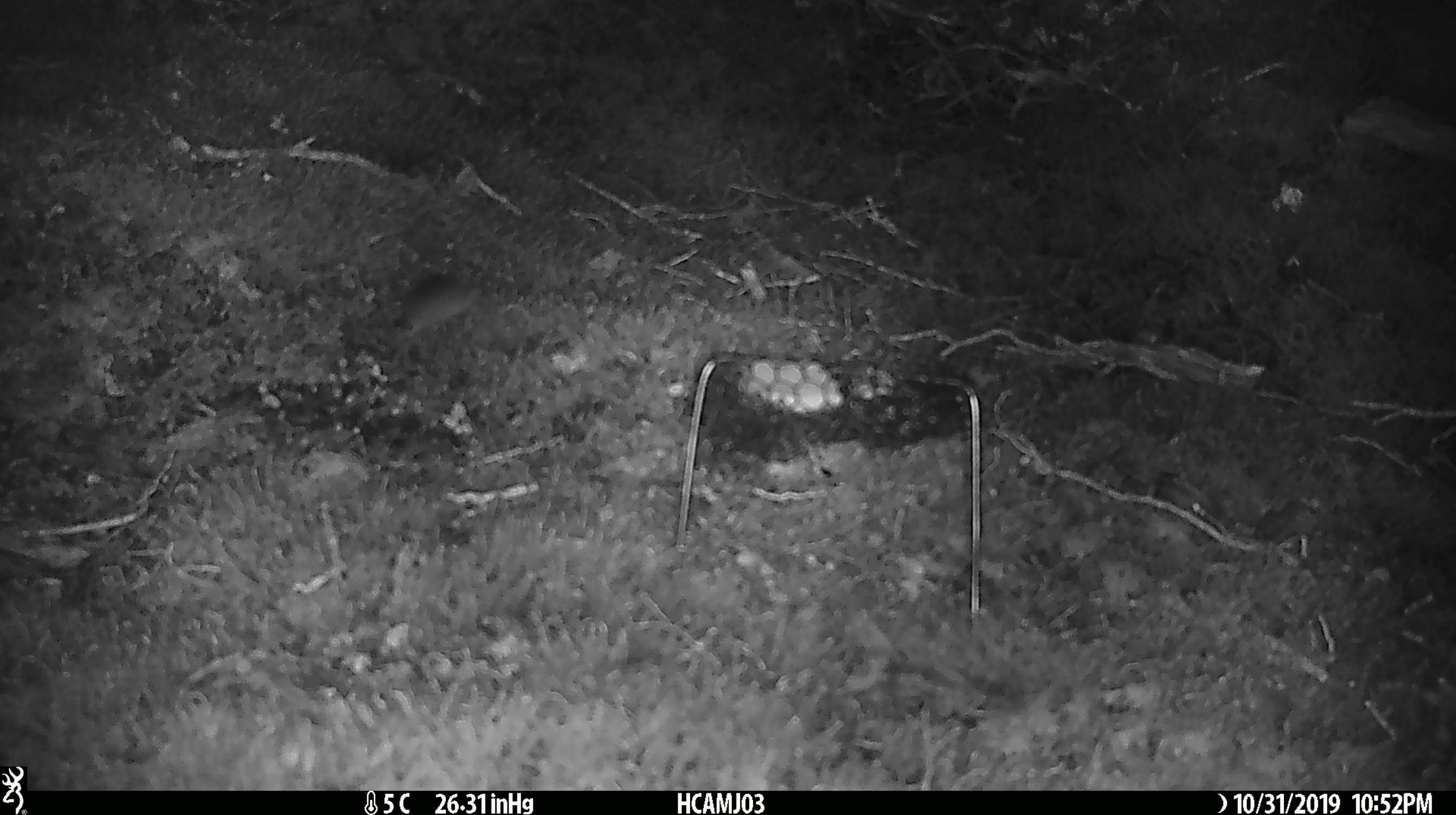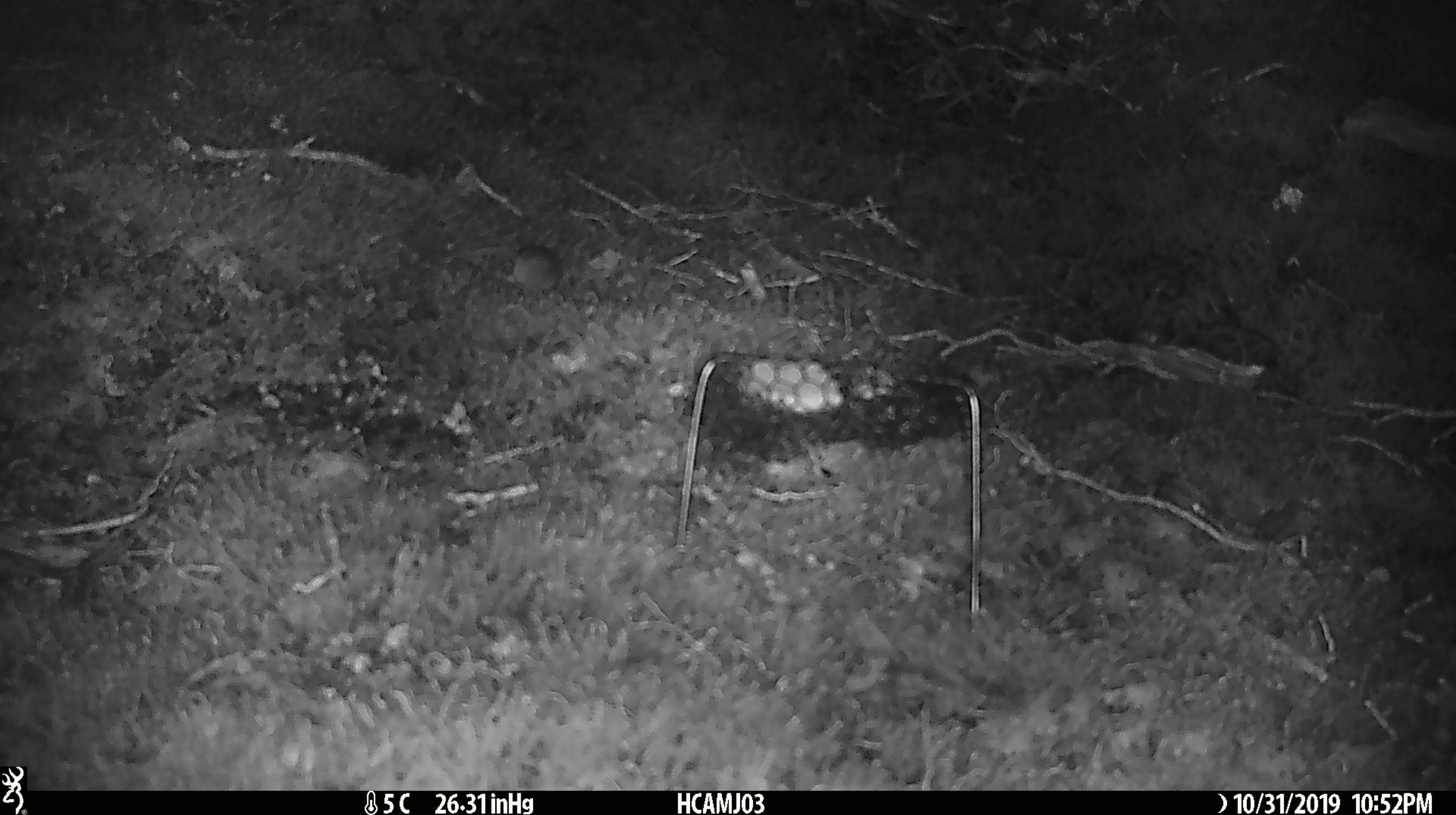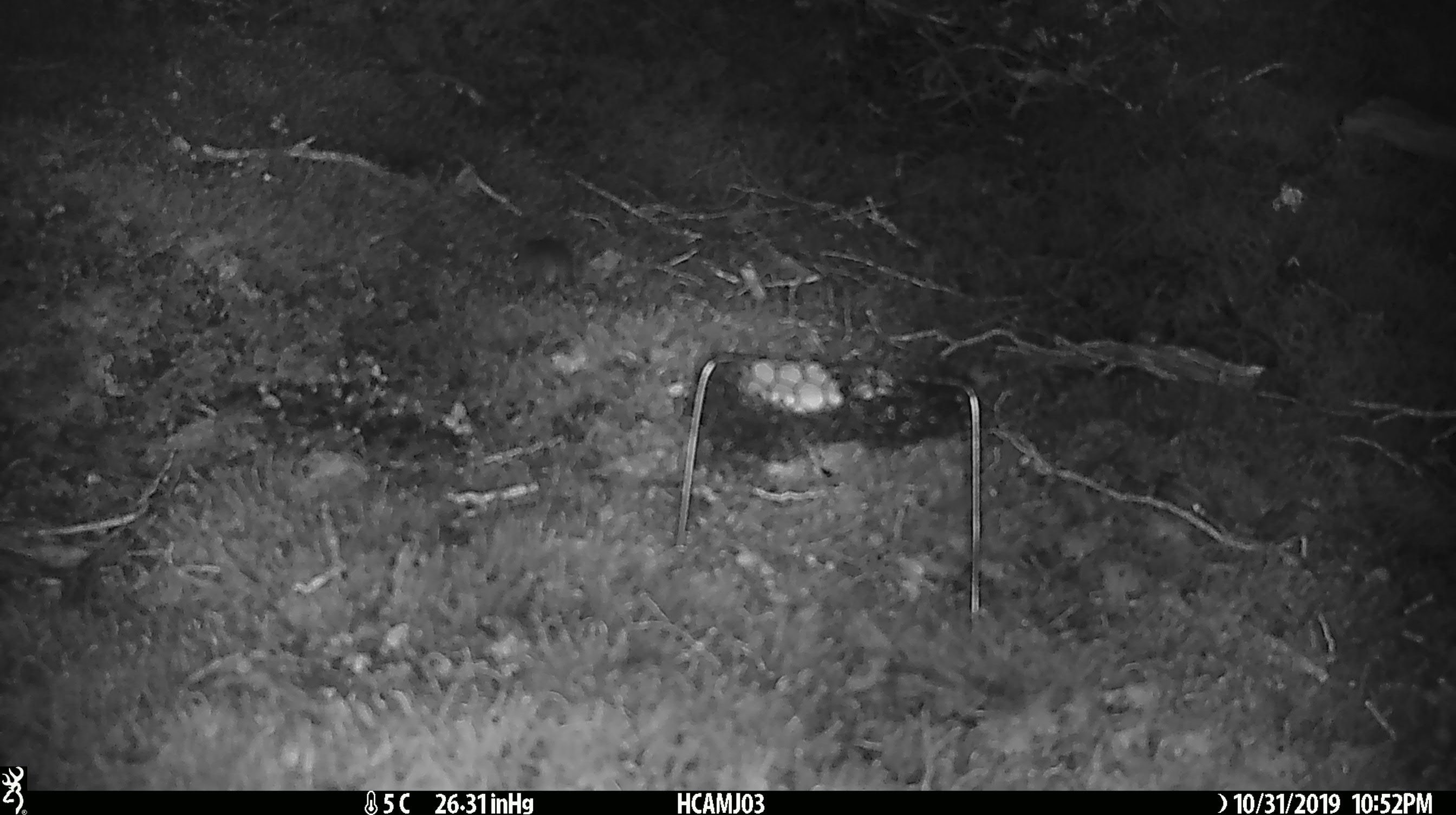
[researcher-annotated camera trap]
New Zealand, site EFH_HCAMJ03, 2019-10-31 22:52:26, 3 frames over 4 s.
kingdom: Animalia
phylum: Chordata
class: Mammalia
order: Rodentia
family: Muridae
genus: Mus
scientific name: Mus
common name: mouse